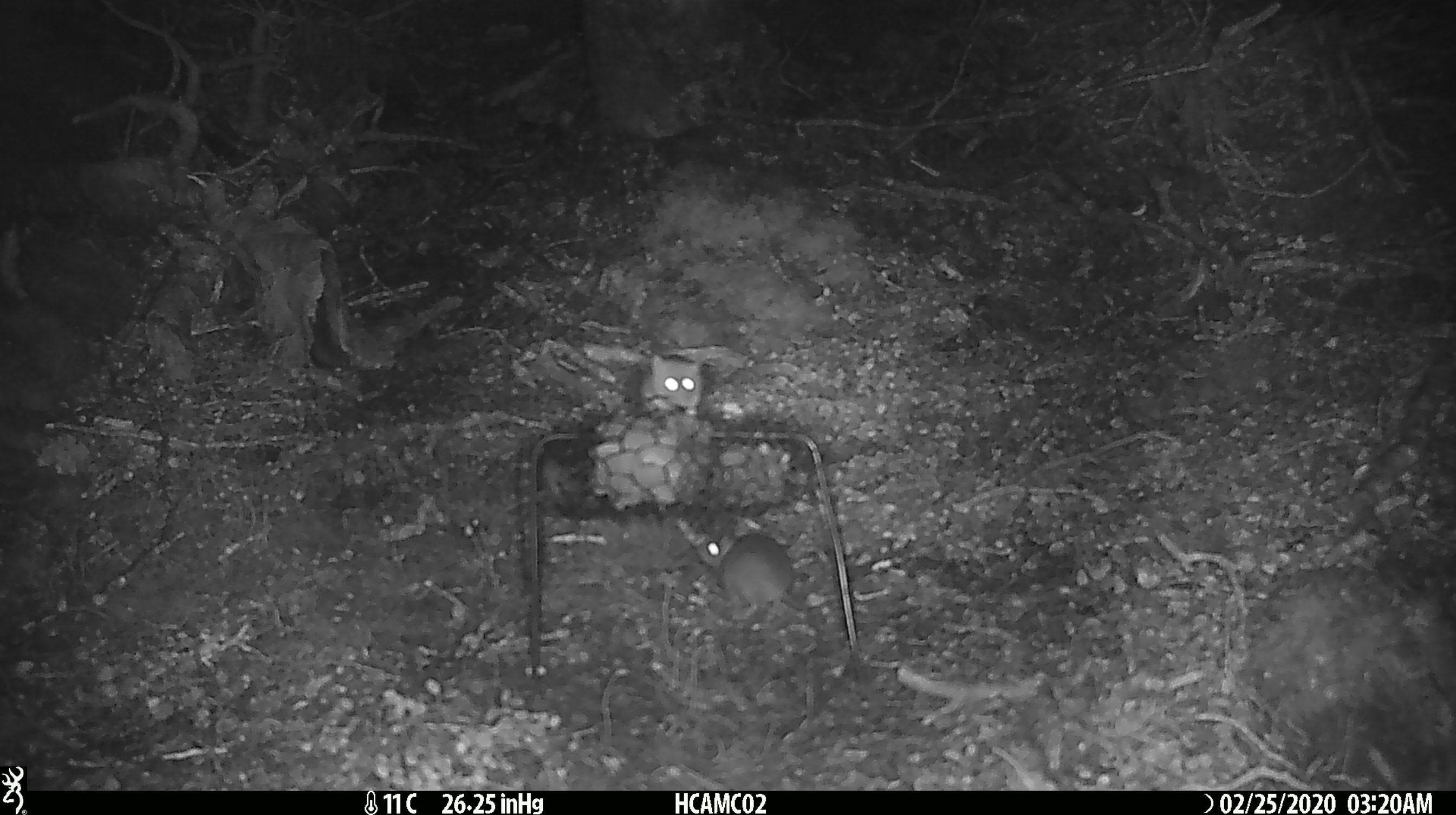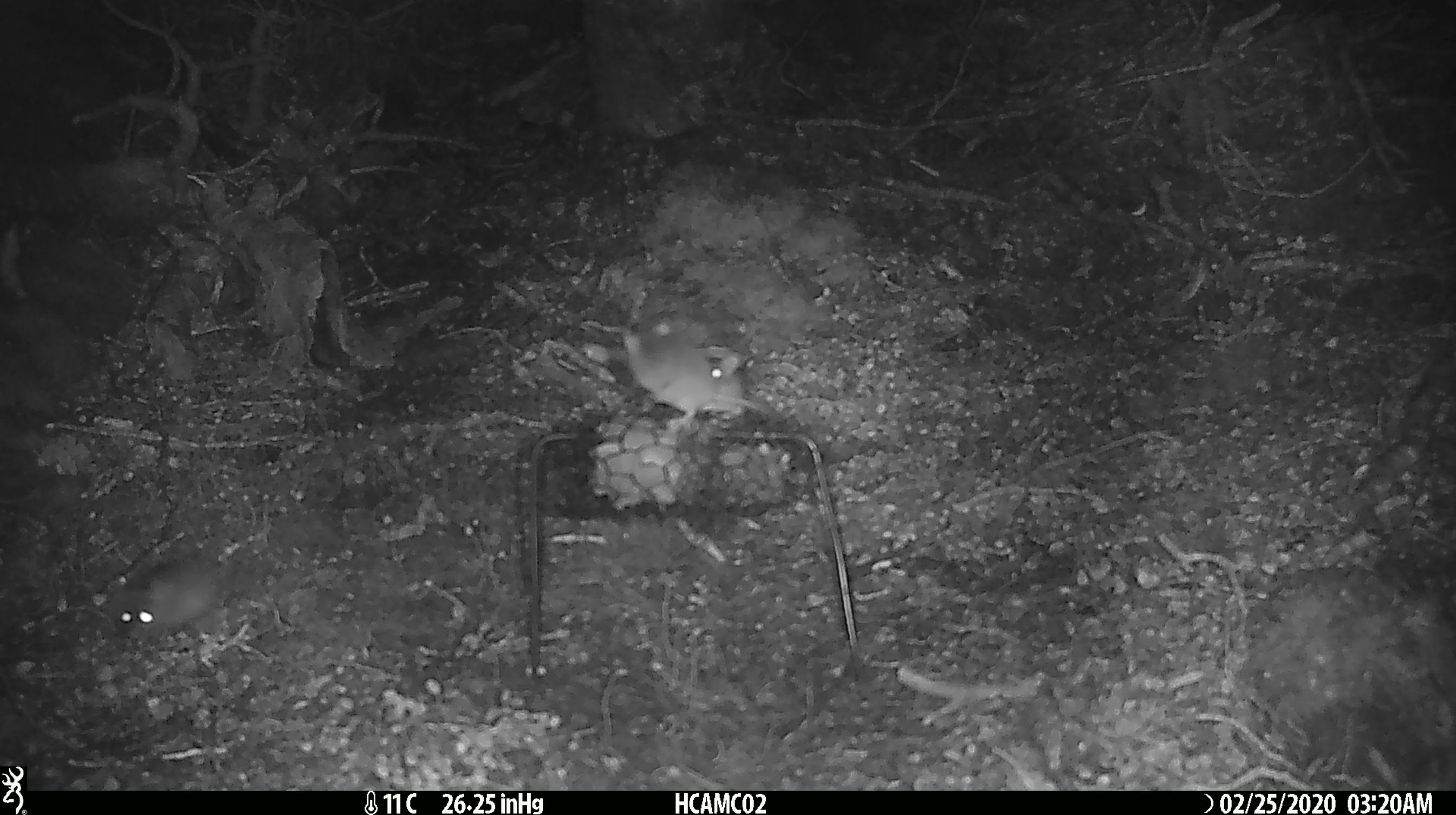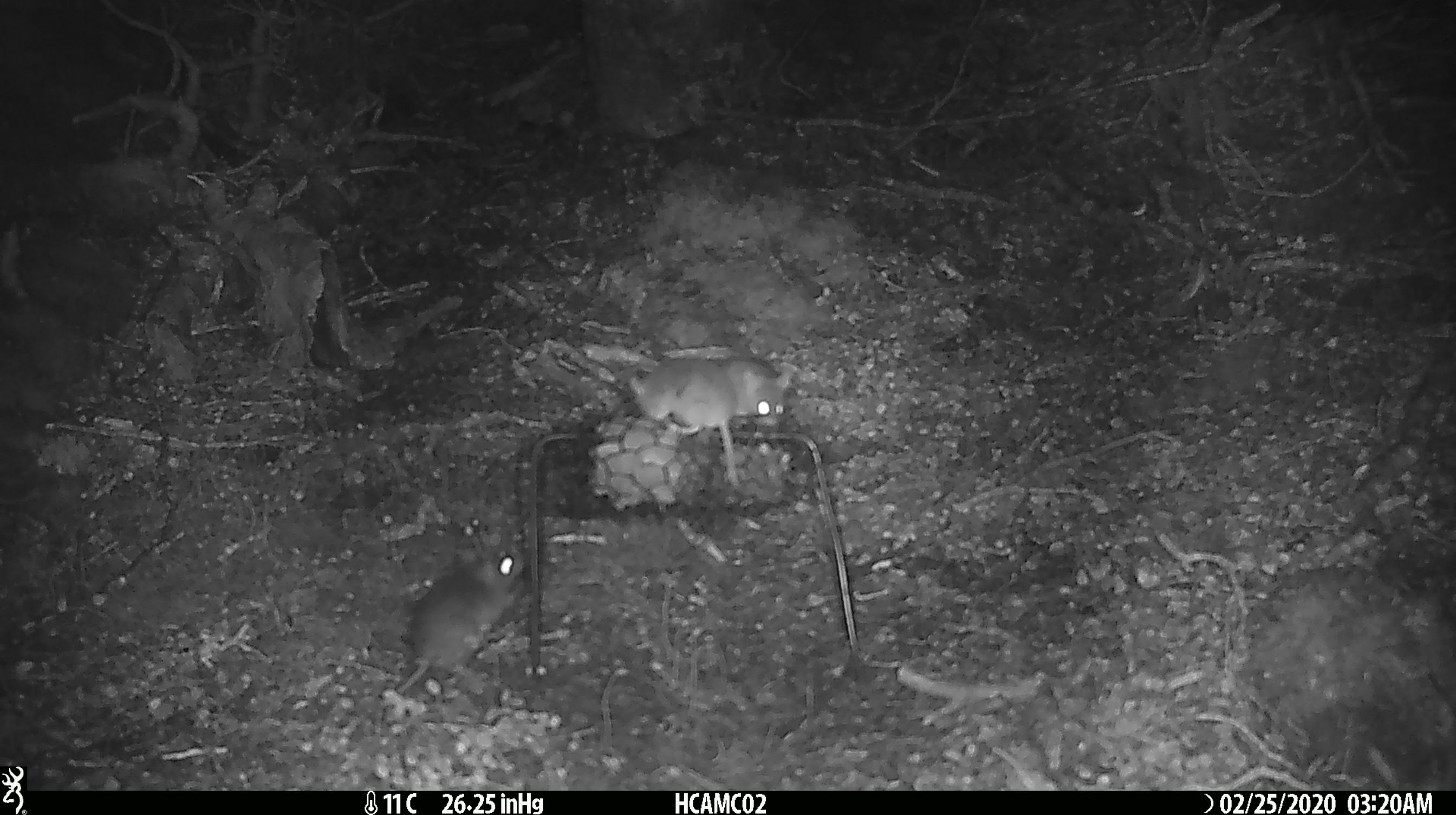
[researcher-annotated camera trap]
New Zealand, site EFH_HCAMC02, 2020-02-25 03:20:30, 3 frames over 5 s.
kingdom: Animalia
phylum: Chordata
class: Mammalia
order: Rodentia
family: Muridae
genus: Mus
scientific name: Mus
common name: mouse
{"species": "mouse (Mus)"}